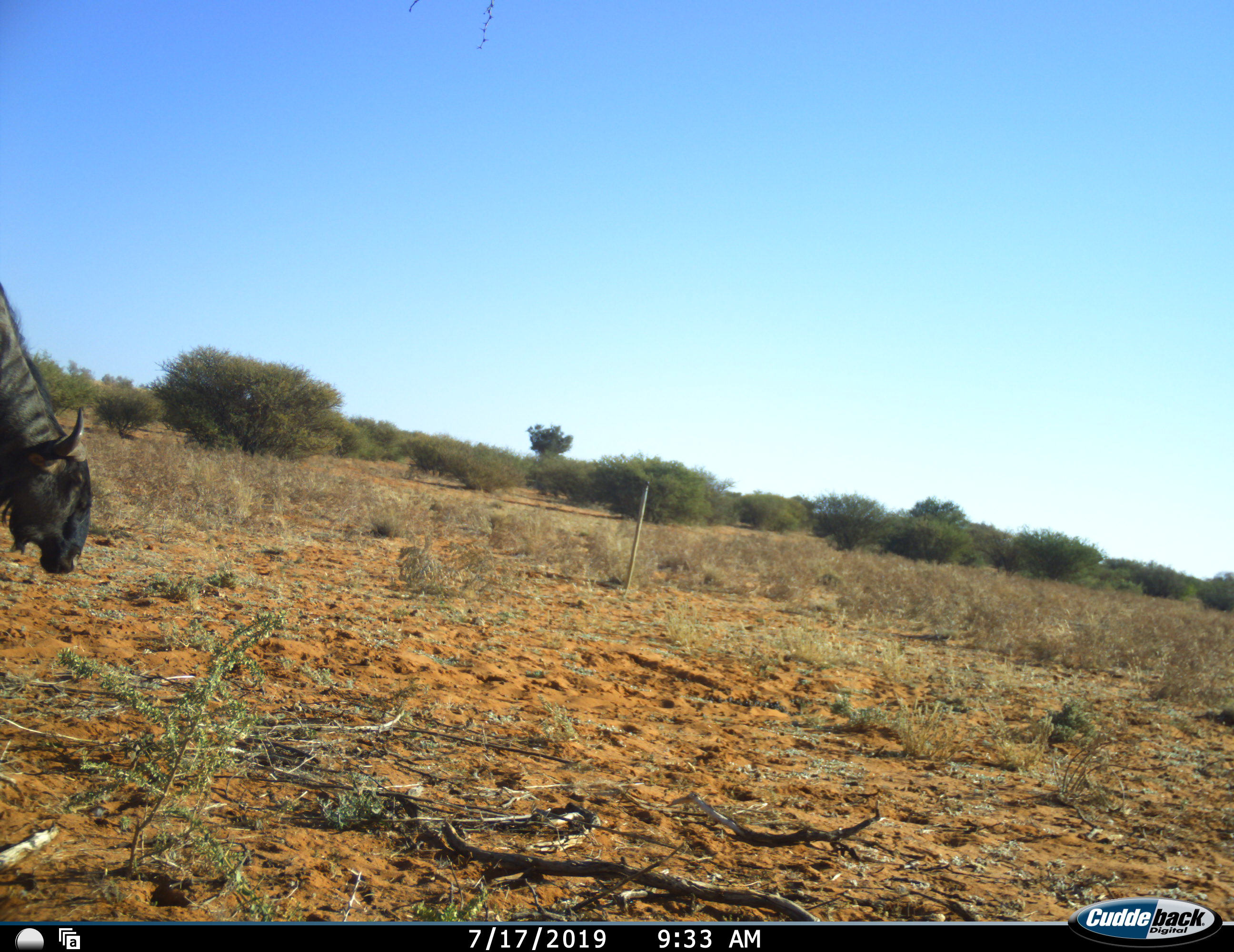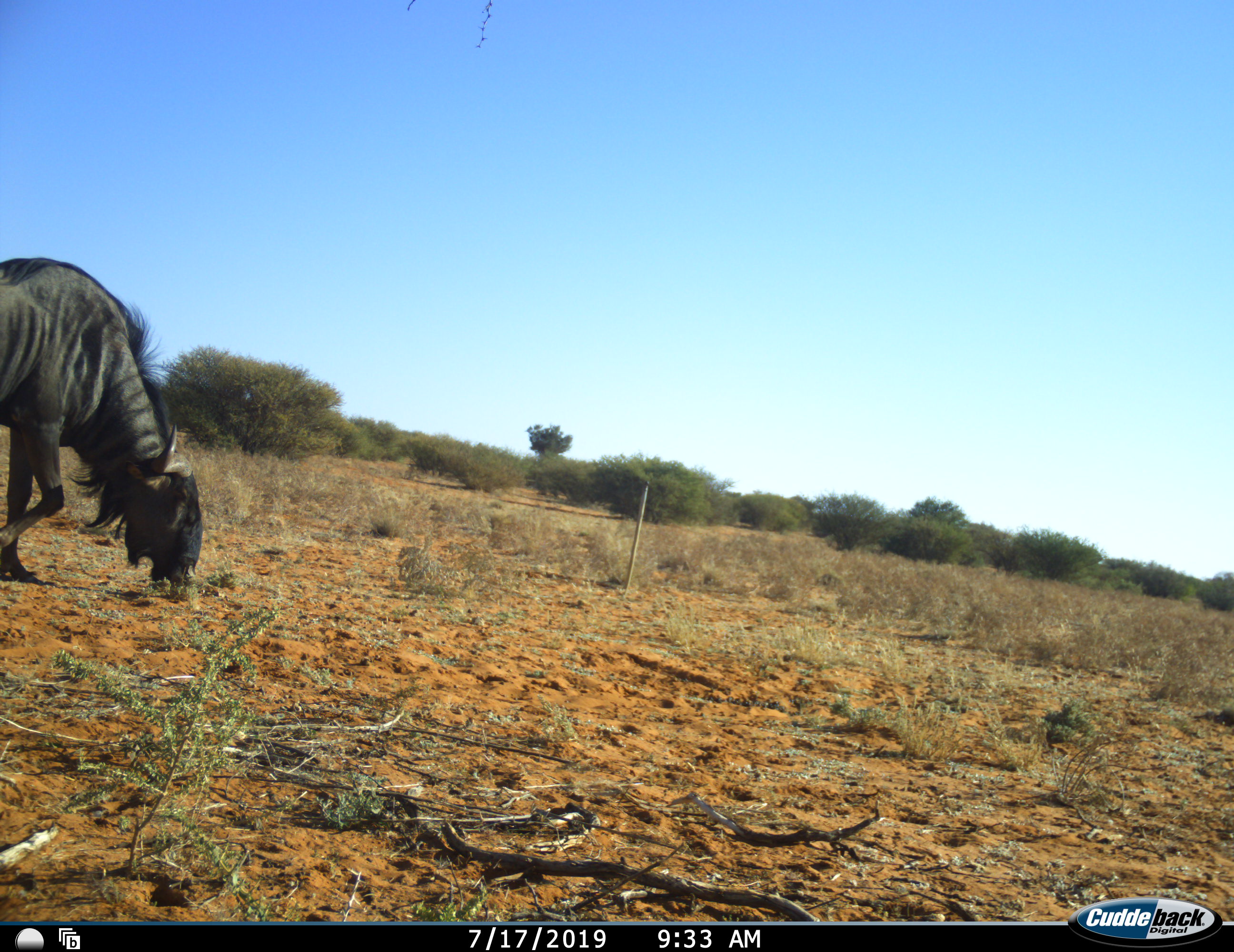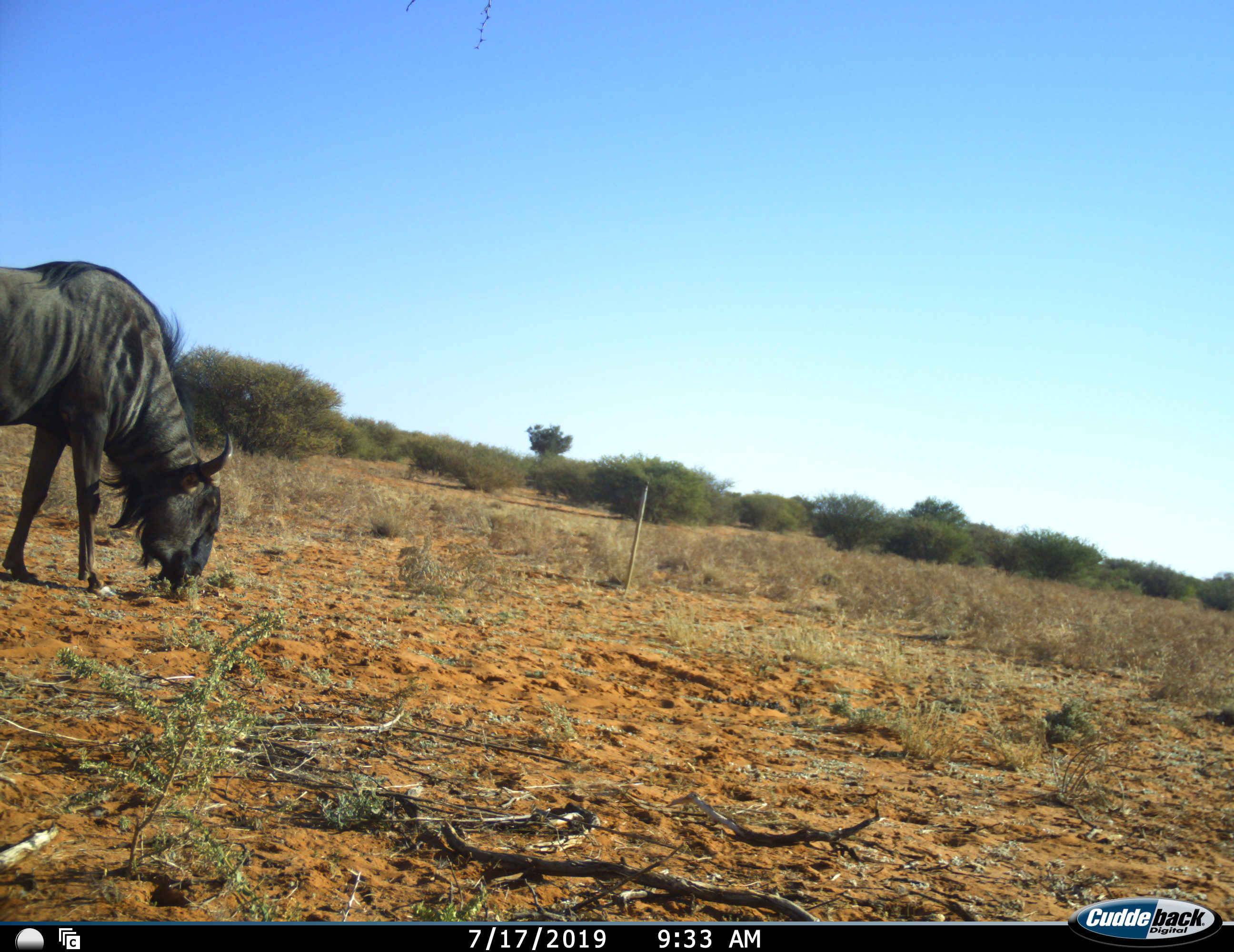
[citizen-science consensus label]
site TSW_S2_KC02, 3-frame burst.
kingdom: Animalia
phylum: Chordata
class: Mammalia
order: Artiodactyla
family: Bovidae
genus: Connochaetes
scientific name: Connochaetes taurinus taurinus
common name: blue wildebeest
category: wildebeestblue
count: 1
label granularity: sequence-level